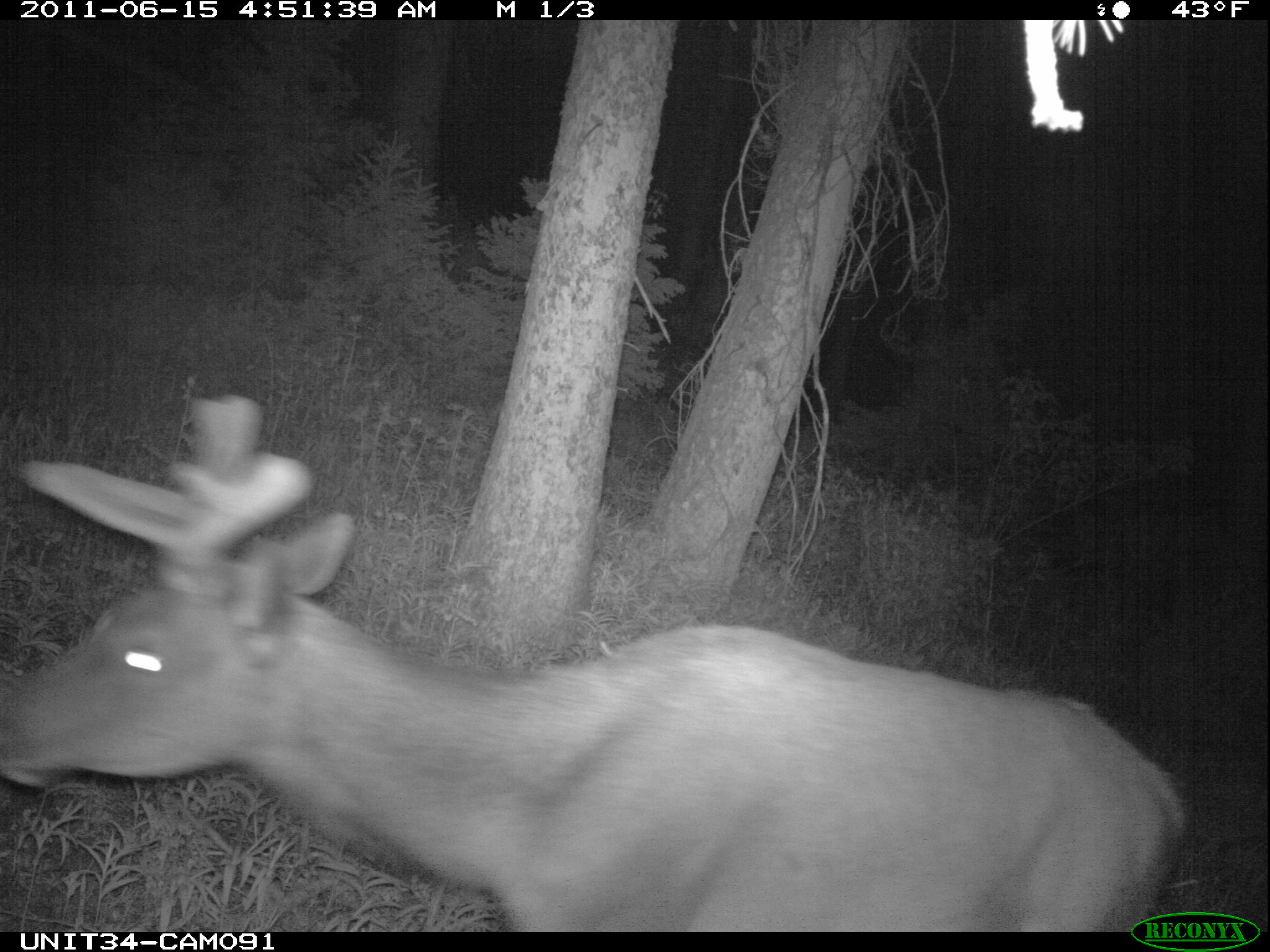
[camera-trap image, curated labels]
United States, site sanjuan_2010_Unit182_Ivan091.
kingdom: Animalia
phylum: Chordata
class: Mammalia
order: Artiodactyla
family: Cervidae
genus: Cervus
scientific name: Cervus elaphus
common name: red deer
Cervus elaphus (red deer).